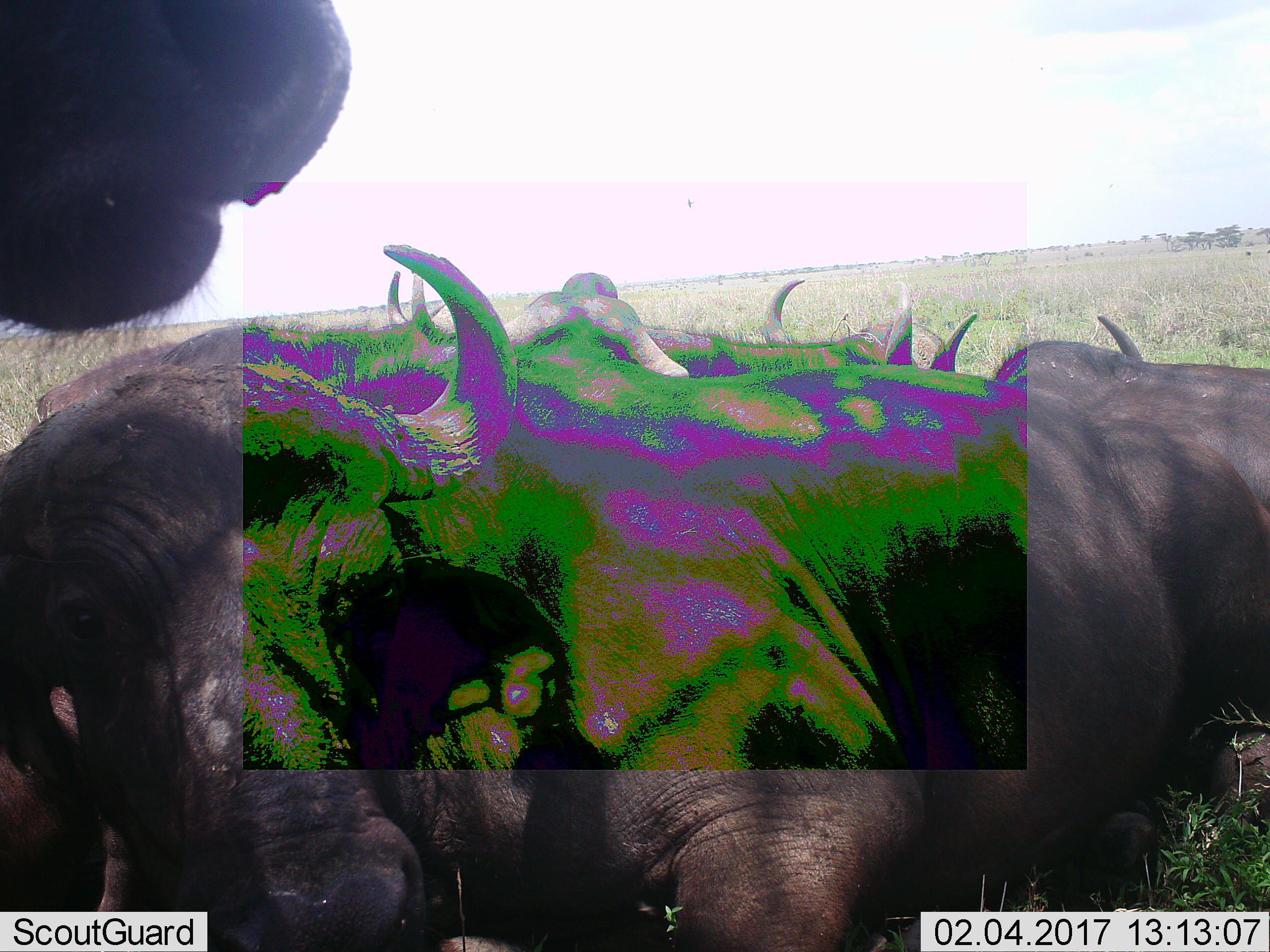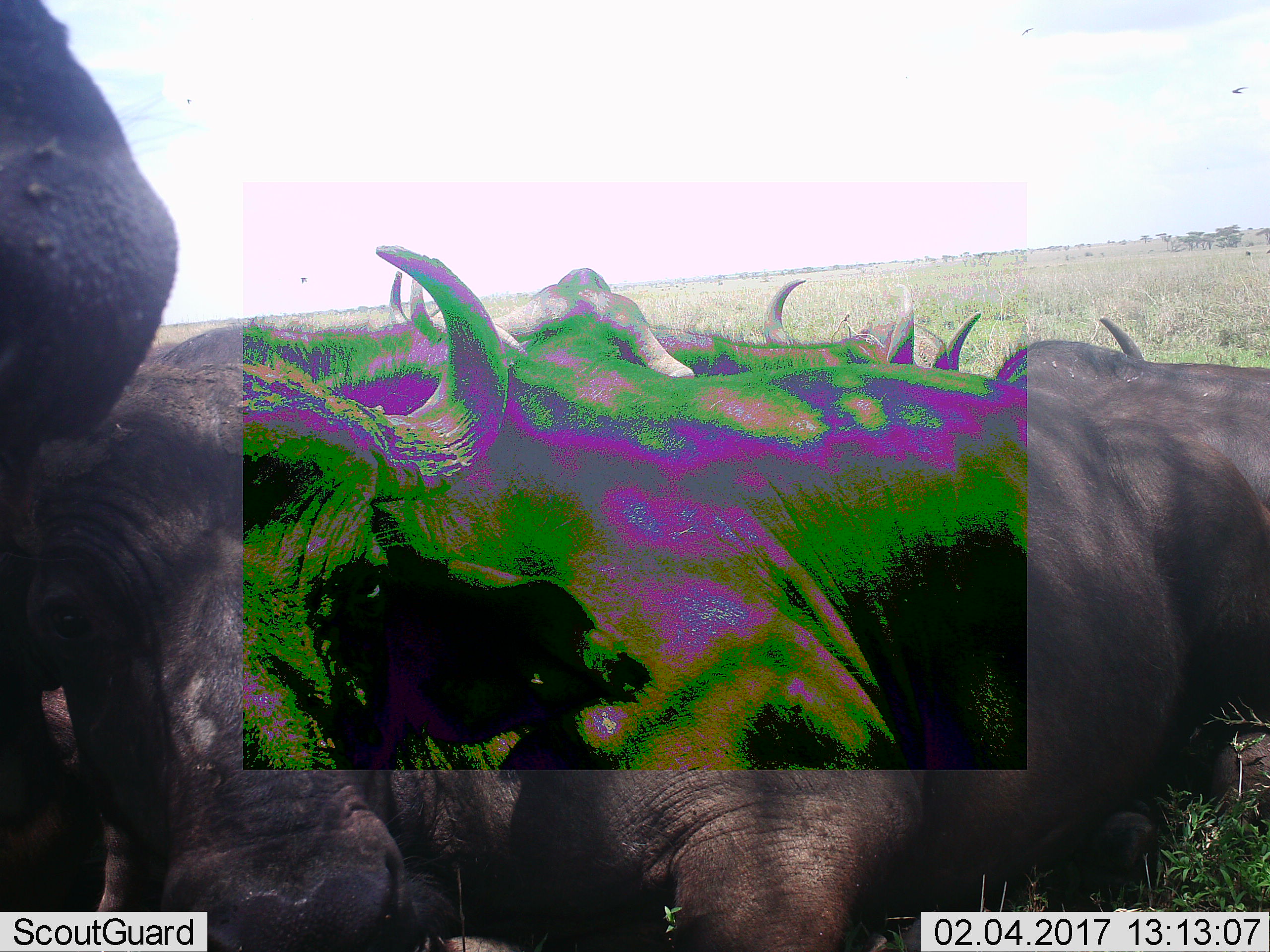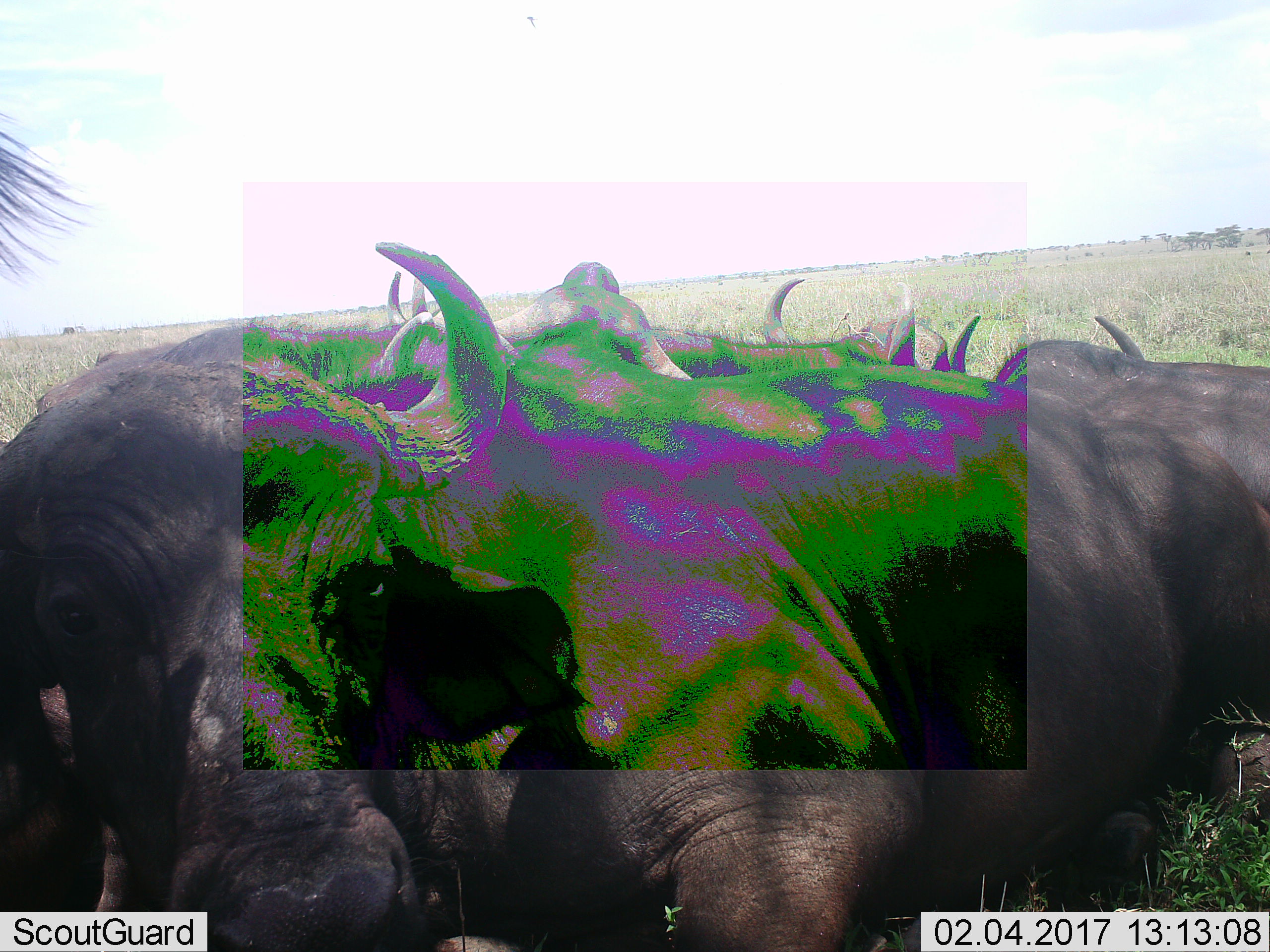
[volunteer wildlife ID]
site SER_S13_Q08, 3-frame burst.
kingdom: Animalia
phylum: Chordata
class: Mammalia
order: Artiodactyla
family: Bovidae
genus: Syncerus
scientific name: Syncerus caffer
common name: african buffalo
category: buffalo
Buffalo (african buffalo) (Syncerus caffer), count 6. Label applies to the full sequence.